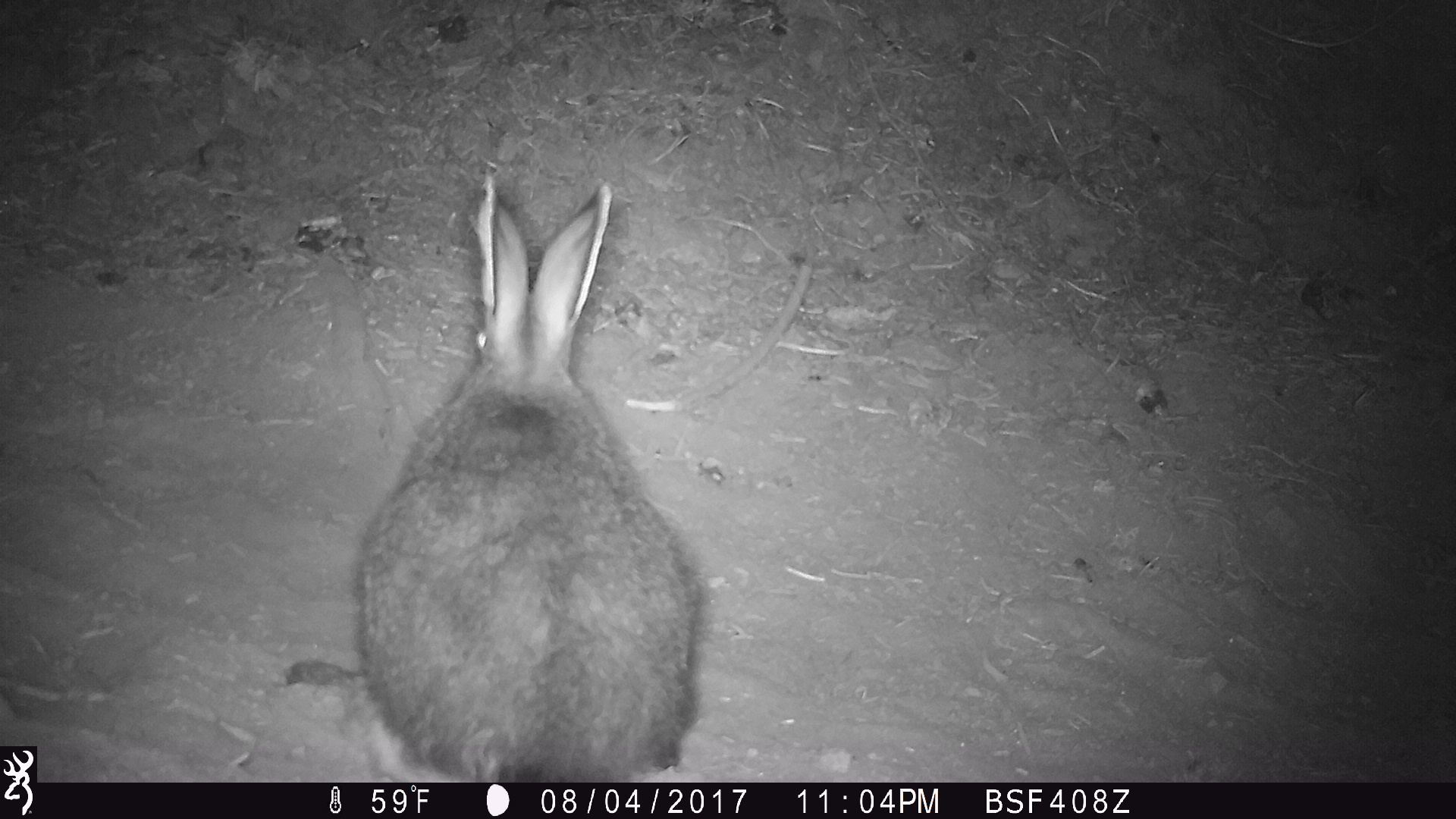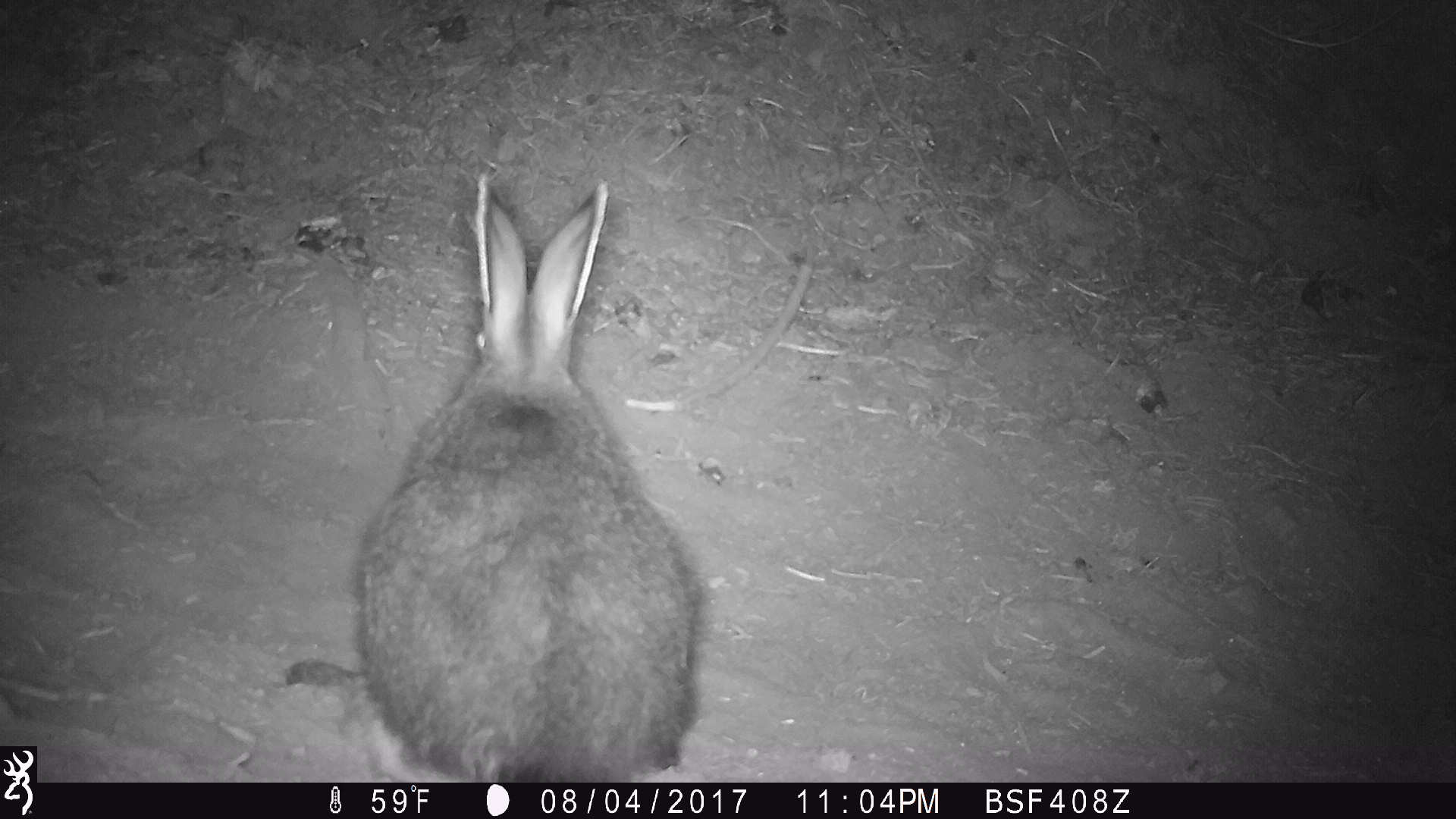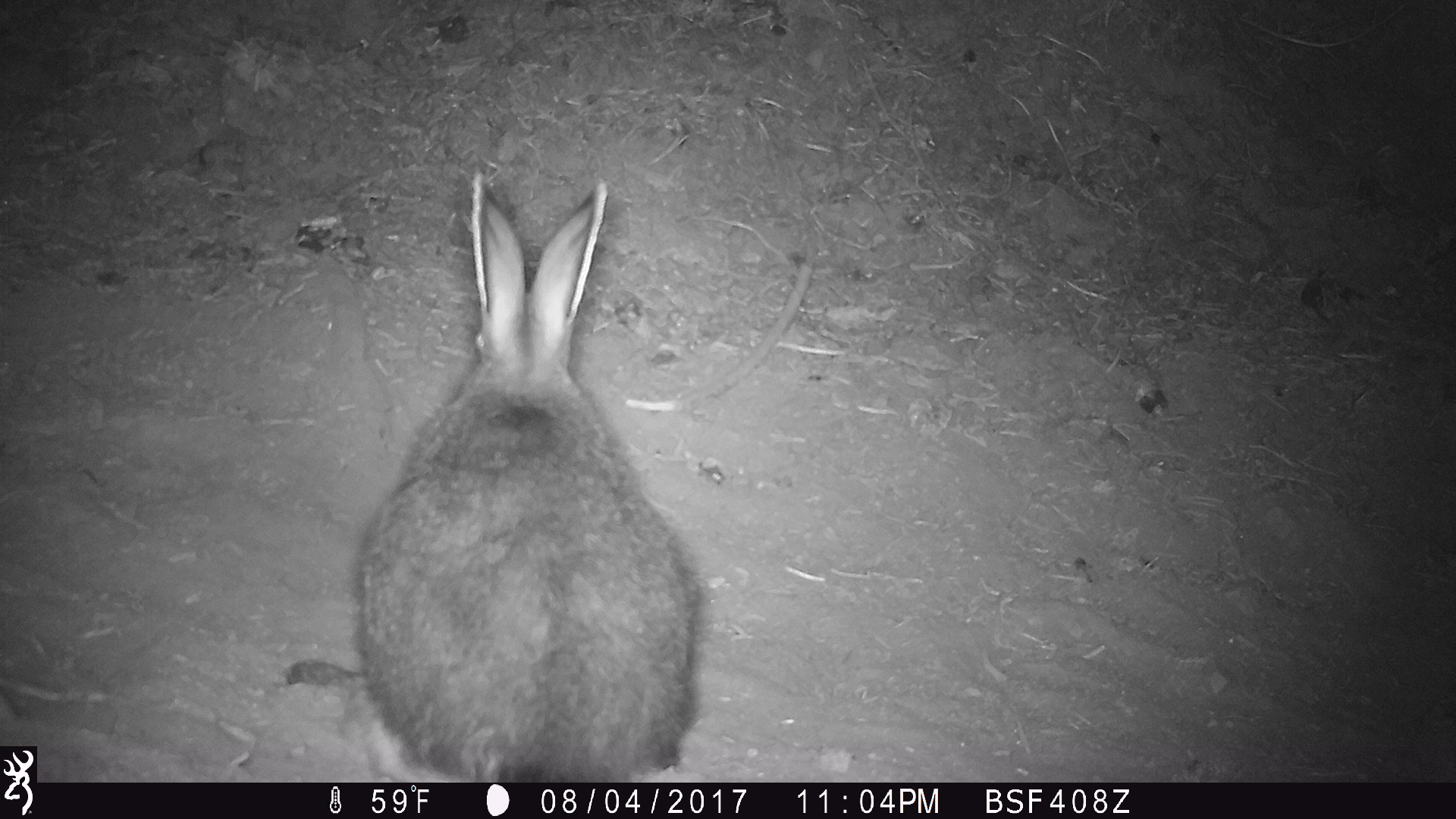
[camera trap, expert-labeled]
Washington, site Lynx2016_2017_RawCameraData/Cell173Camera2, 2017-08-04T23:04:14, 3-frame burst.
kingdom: Animalia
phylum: Chordata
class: Mammalia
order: Lagomorpha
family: Leporidae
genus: Lepus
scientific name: Lepus americanus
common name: snowshoe hare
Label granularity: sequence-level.